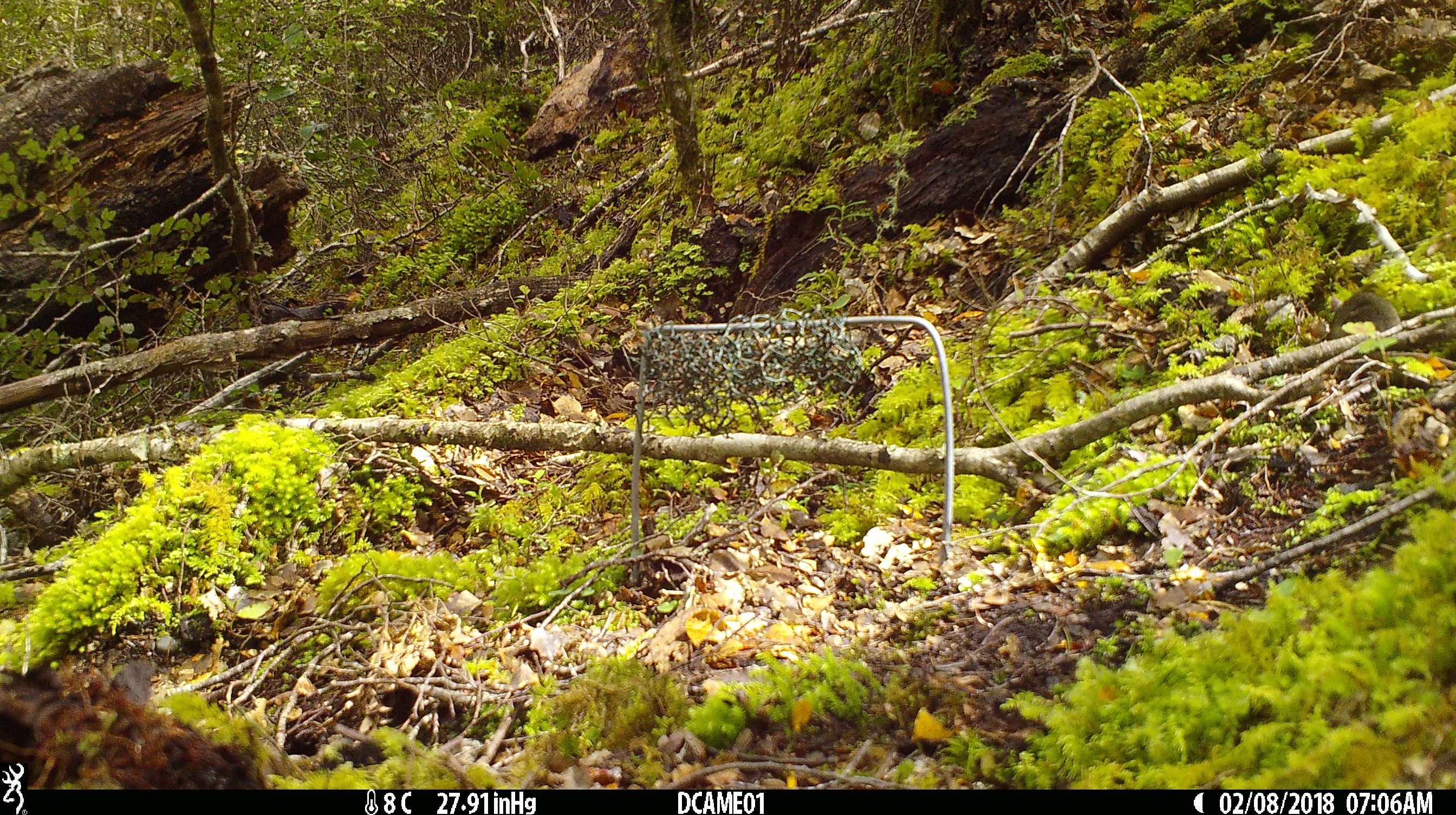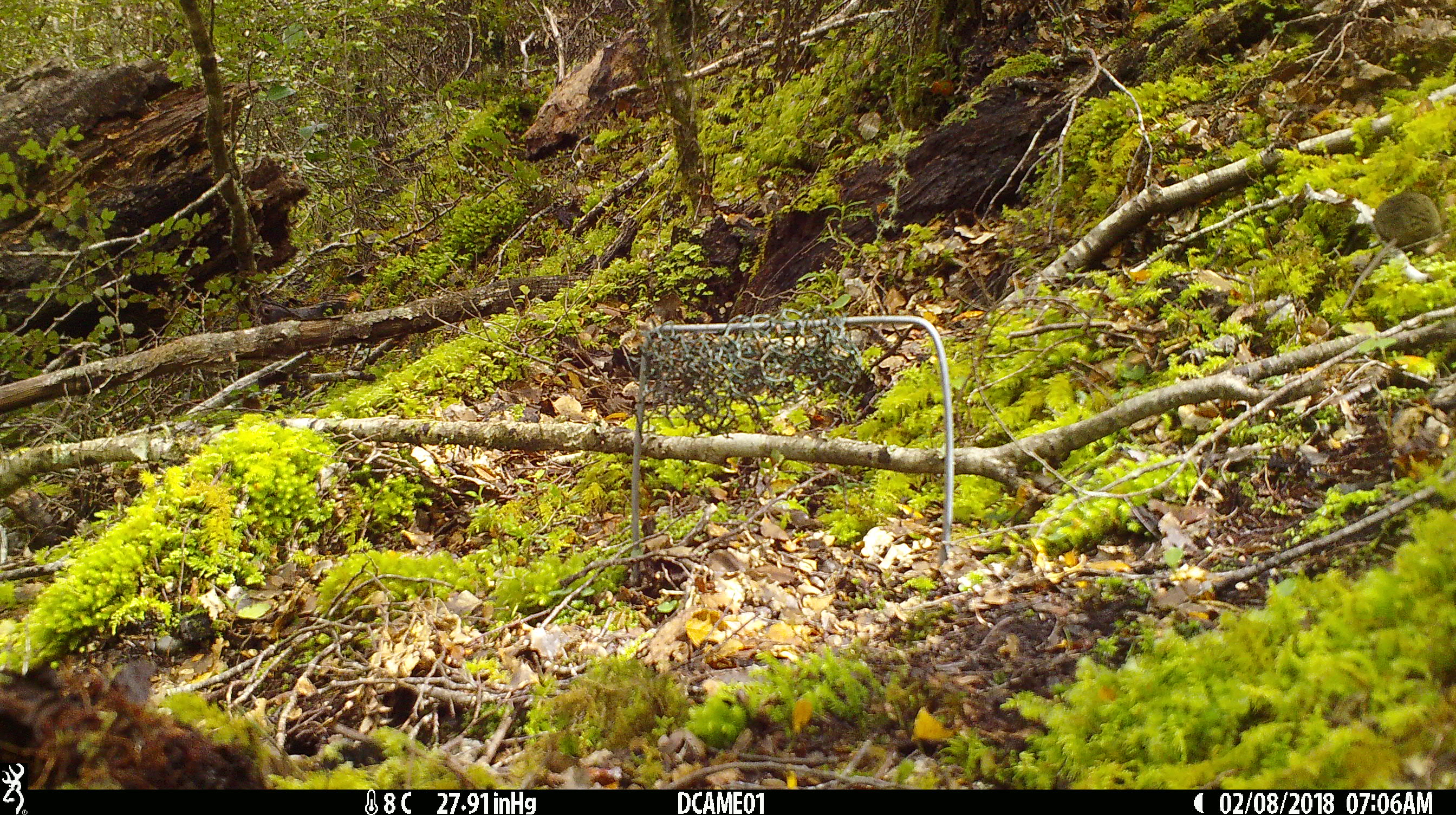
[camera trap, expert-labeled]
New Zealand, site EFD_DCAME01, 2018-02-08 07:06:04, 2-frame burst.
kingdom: Animalia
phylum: Chordata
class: Mammalia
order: Rodentia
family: Muridae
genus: Mus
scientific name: Mus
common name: mouse